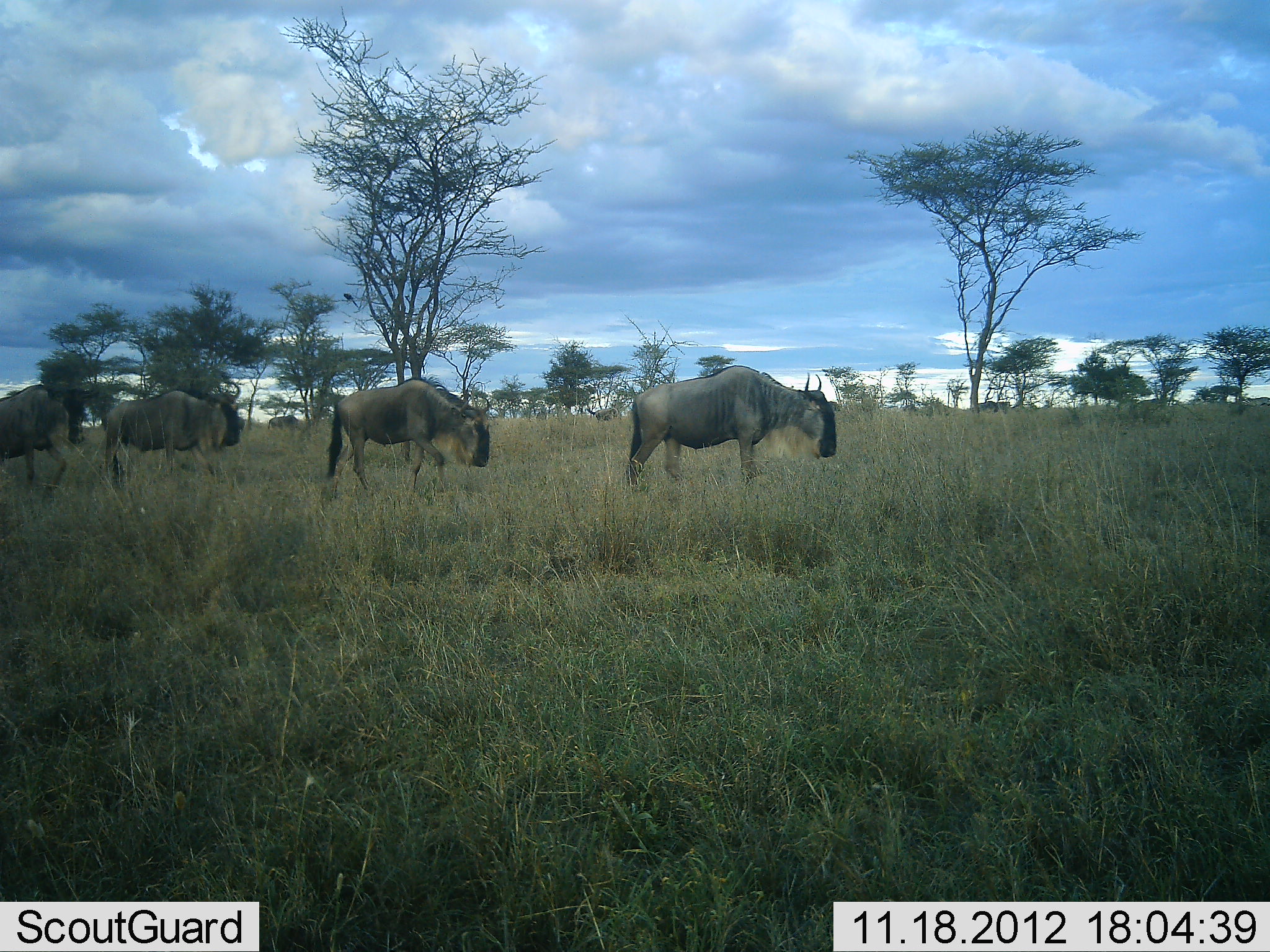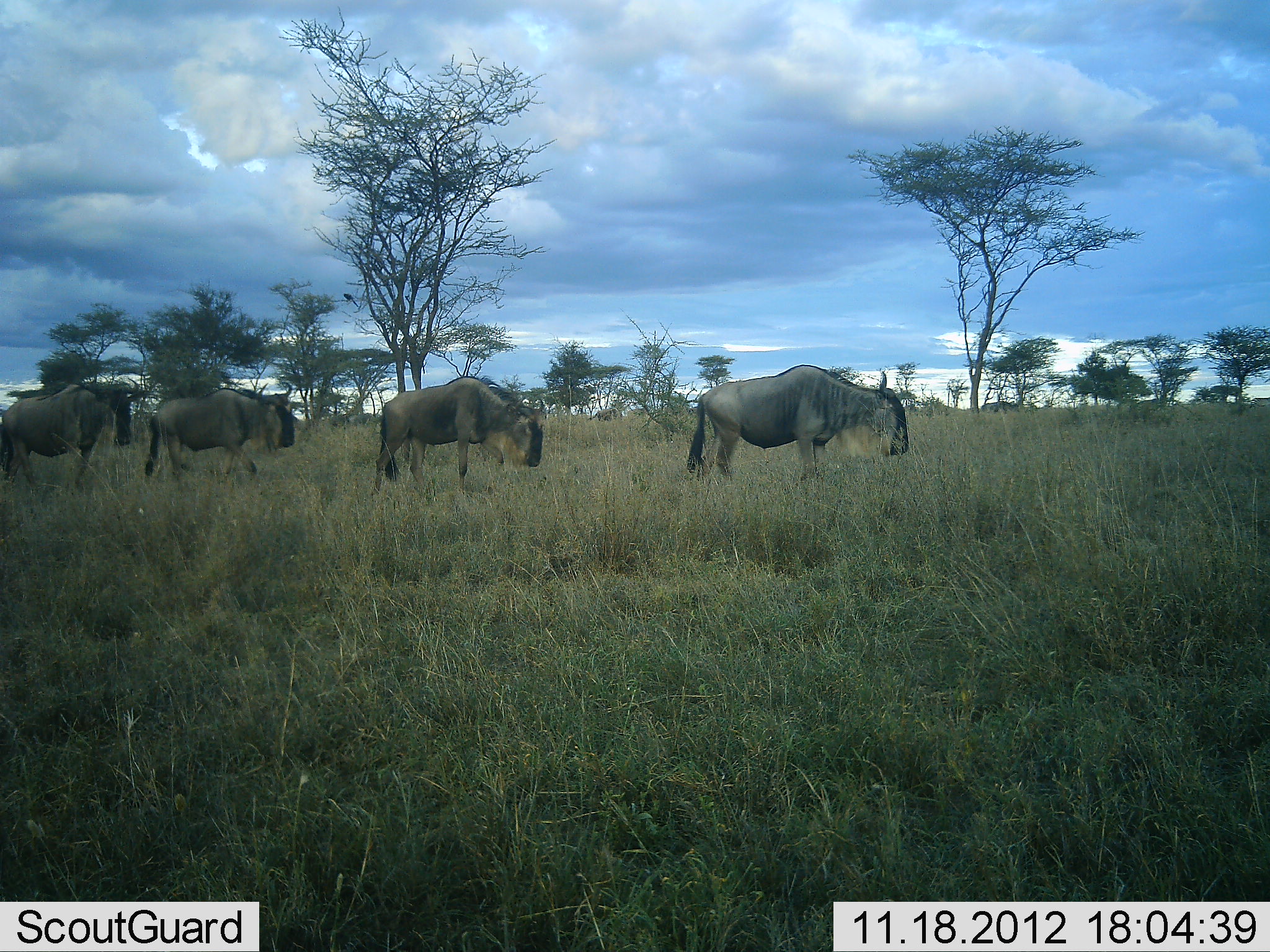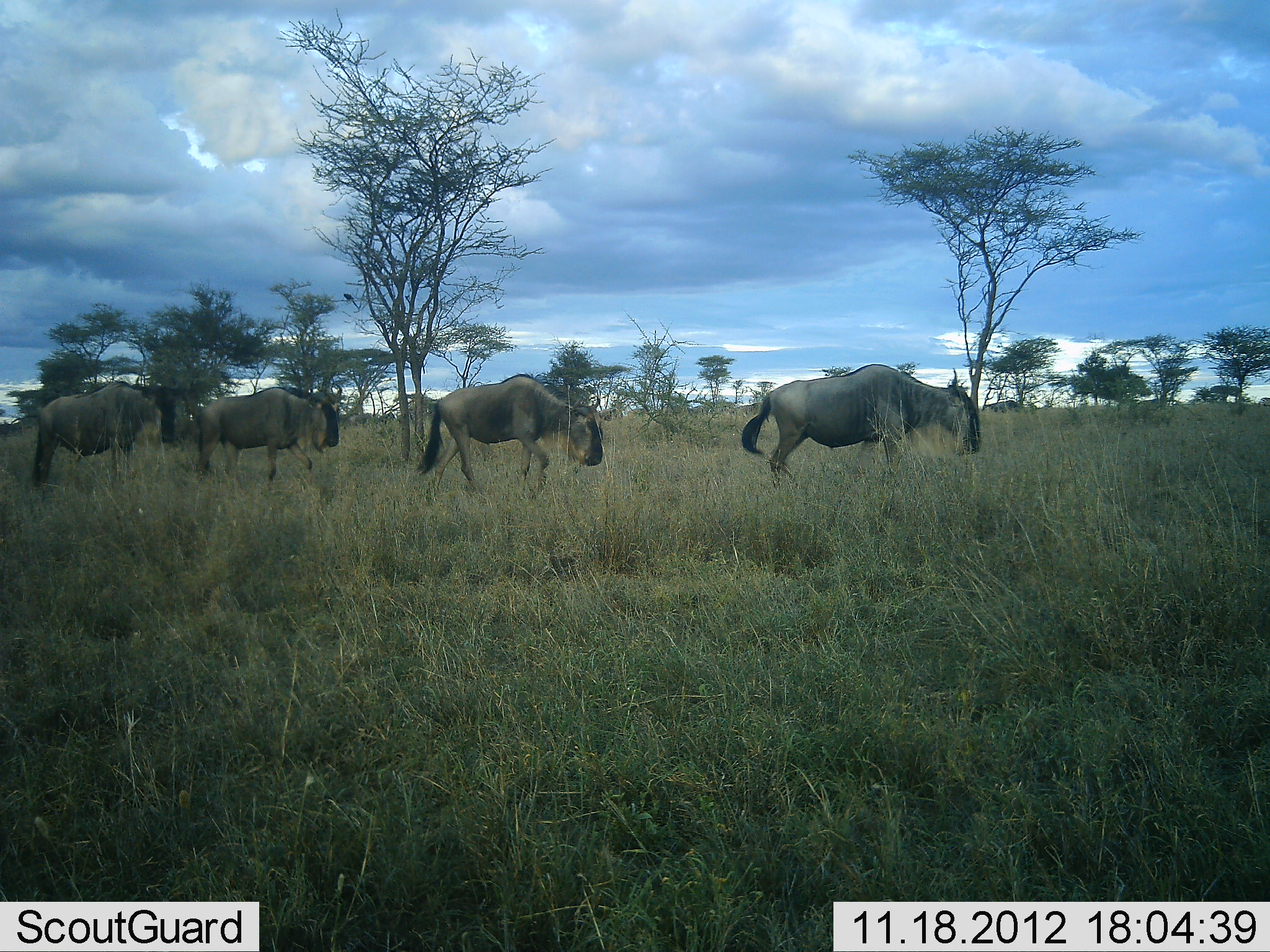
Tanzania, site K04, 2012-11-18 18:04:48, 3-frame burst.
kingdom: Animalia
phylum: Chordata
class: Mammalia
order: Artiodactyla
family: Bovidae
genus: Connochaetes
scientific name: Connochaetes taurinus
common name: blue wildebeest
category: wildebeest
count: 4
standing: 0%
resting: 0%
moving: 100%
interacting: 0%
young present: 0%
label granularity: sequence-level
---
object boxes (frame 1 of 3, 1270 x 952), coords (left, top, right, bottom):
animal: (626, 364, 837, 489); (323, 378, 492, 493); (101, 380, 245, 488); (0, 382, 91, 509)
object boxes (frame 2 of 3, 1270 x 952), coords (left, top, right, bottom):
animal: (685, 364, 909, 485); (370, 375, 543, 500); (146, 382, 298, 489); (0, 384, 149, 491); (237, 382, 293, 407)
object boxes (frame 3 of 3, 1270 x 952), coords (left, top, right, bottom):
animal: (740, 363, 980, 493); (418, 369, 604, 495); (31, 379, 187, 487); (195, 383, 342, 483)